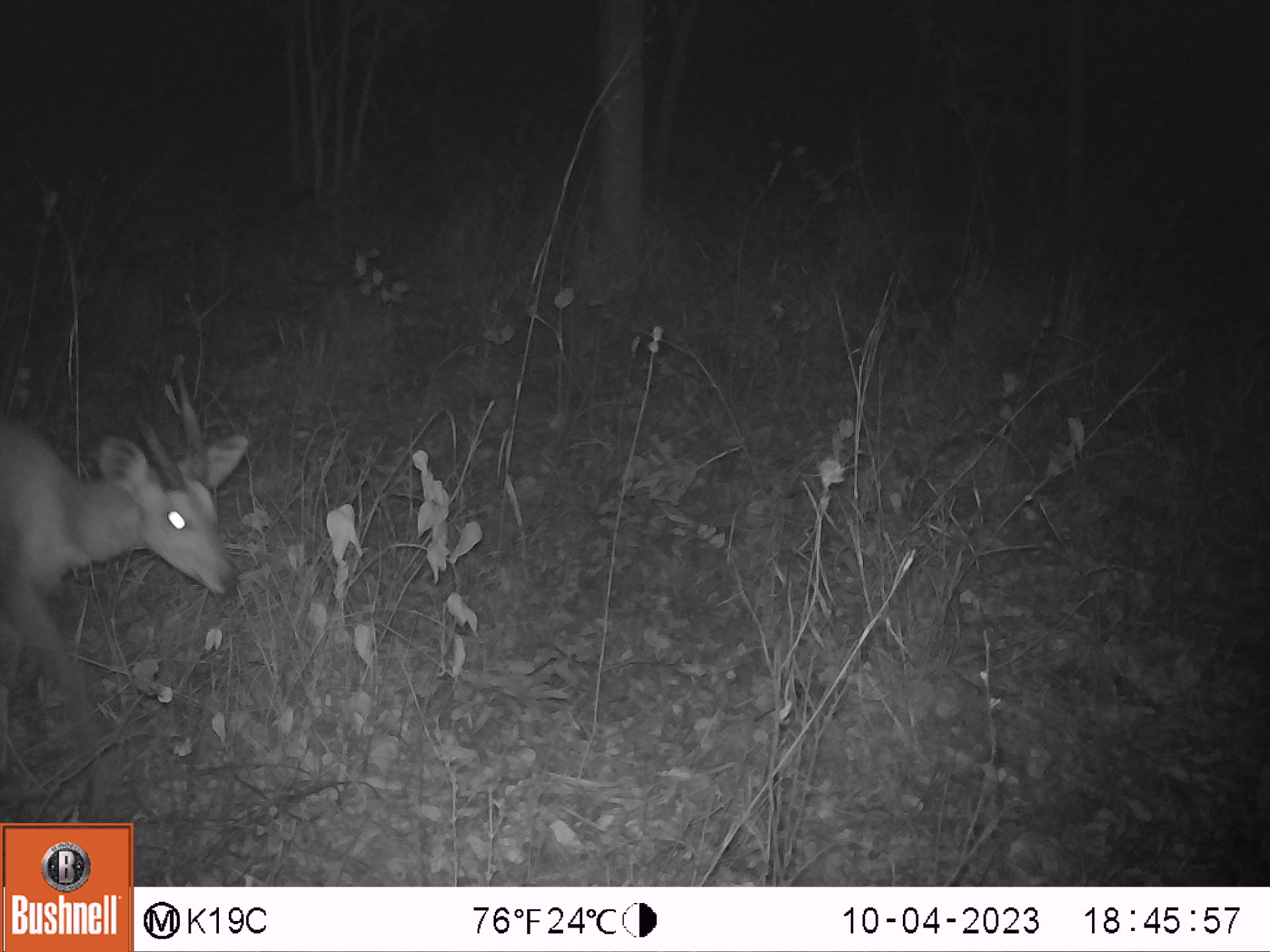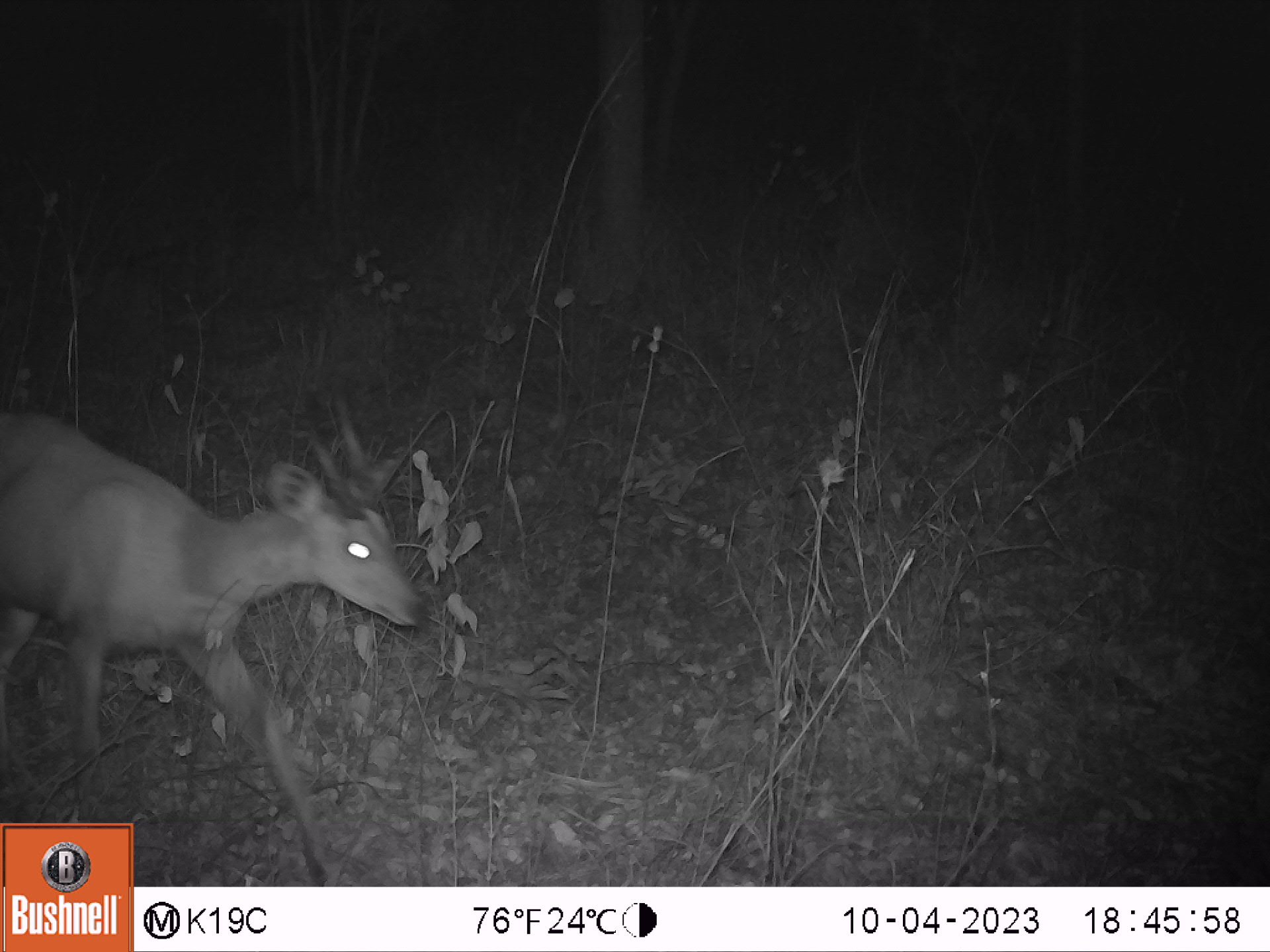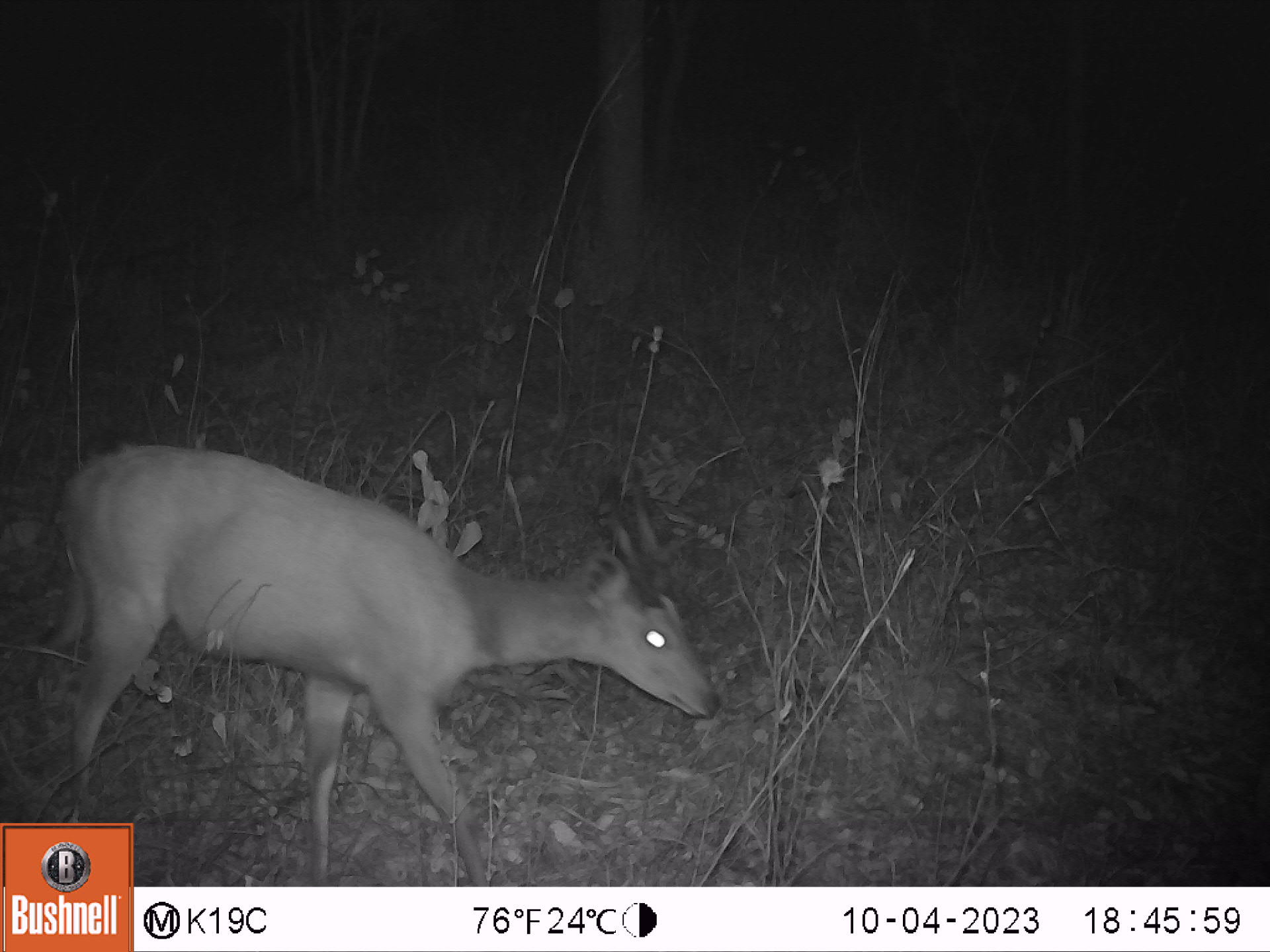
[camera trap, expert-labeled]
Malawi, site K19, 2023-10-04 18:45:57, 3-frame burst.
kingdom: Animalia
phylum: Chordata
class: Mammalia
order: Artiodactyla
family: Bovidae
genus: Tragelaphus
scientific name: Tragelaphus sylvaticus sylvaticus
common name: cape bushbuck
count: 1